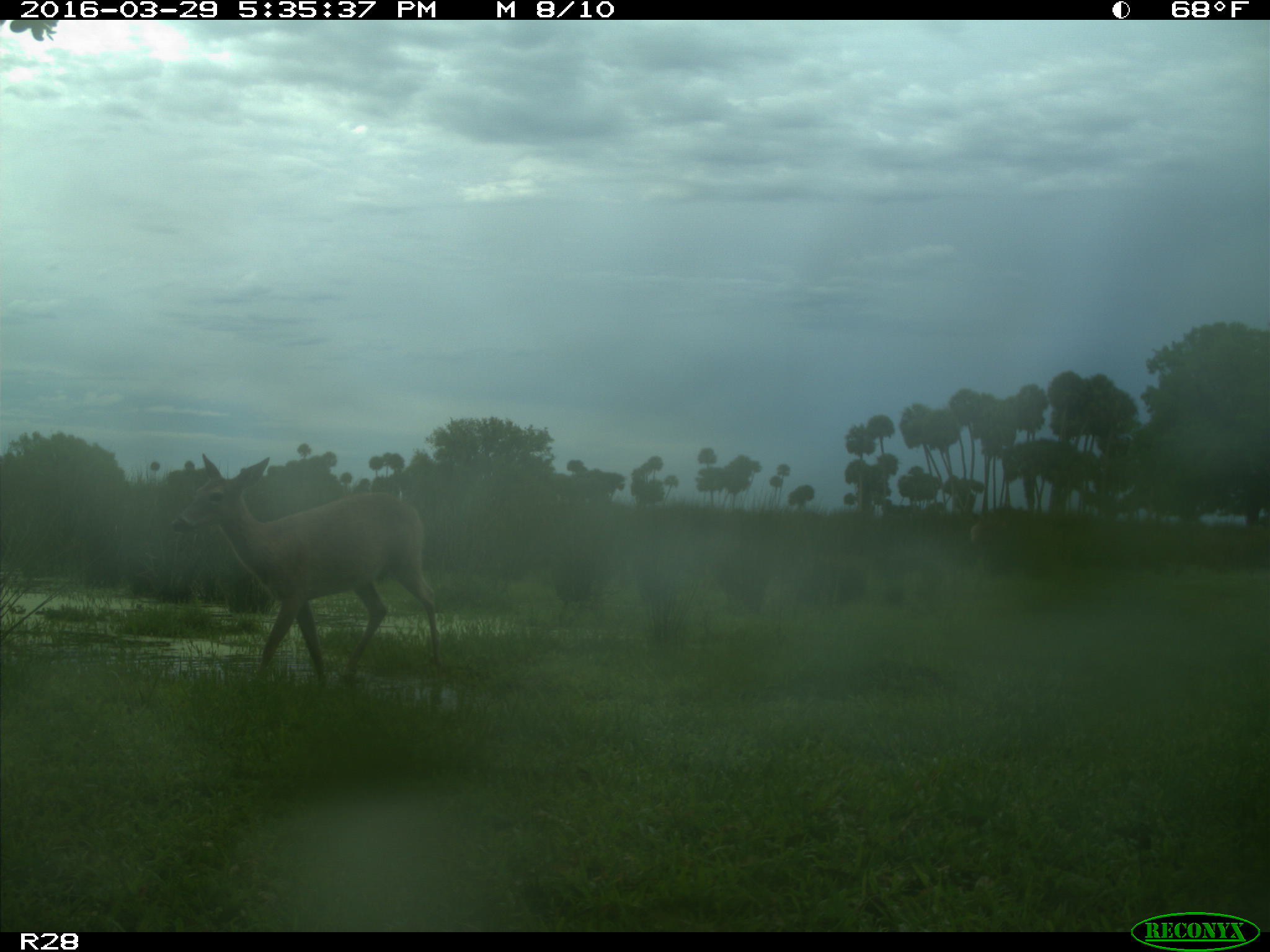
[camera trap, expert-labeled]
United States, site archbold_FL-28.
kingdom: Animalia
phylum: Chordata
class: Mammalia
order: Artiodactyla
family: Cervidae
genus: Odocoileus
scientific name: Odocoileus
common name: deer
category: unidentified deer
Unidentified deer (deer) (Odocoileus).